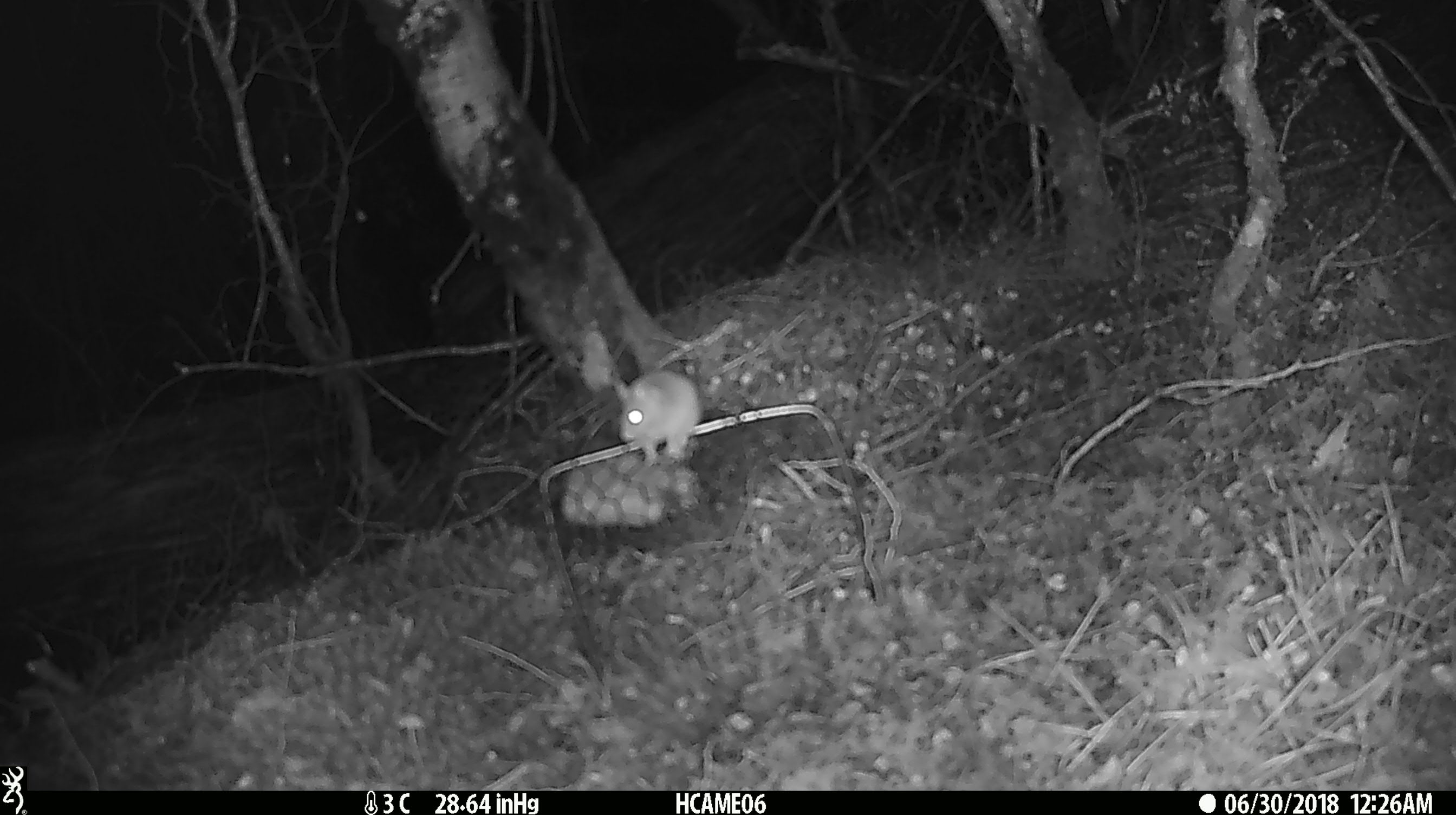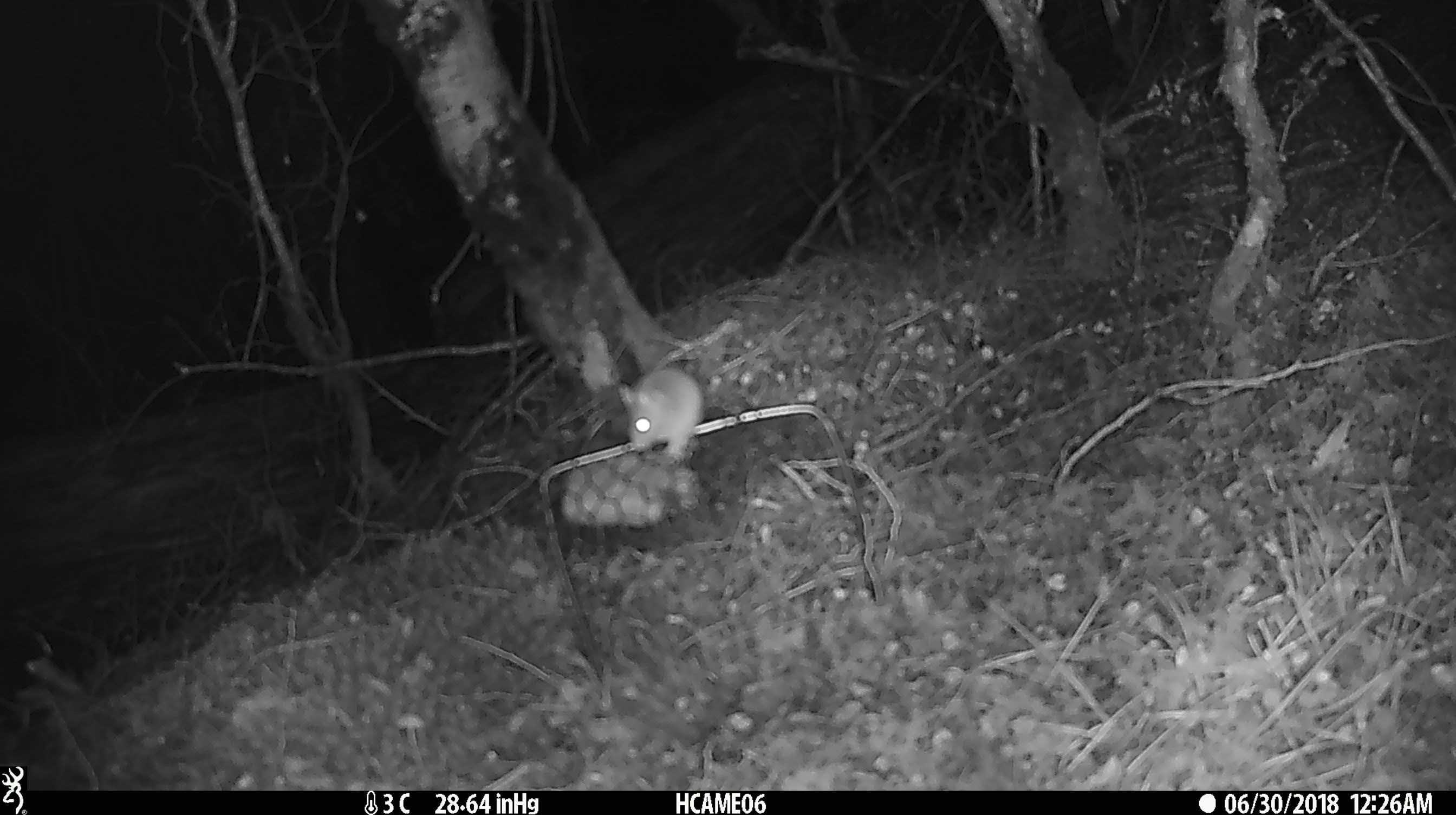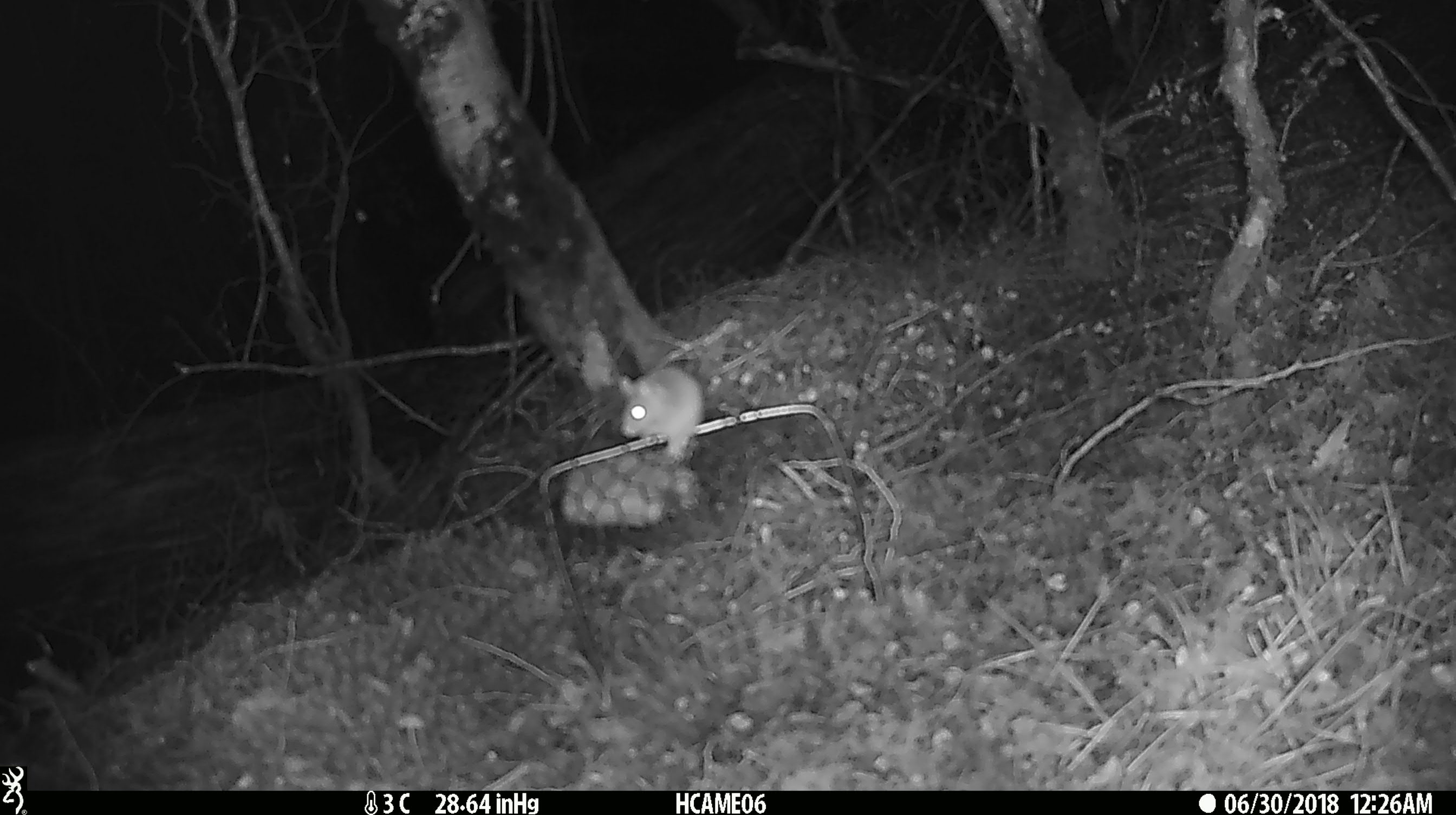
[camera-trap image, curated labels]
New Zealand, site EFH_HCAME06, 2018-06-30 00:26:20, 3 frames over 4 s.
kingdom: Animalia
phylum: Chordata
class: Mammalia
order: Rodentia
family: Muridae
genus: Mus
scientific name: Mus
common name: mouse